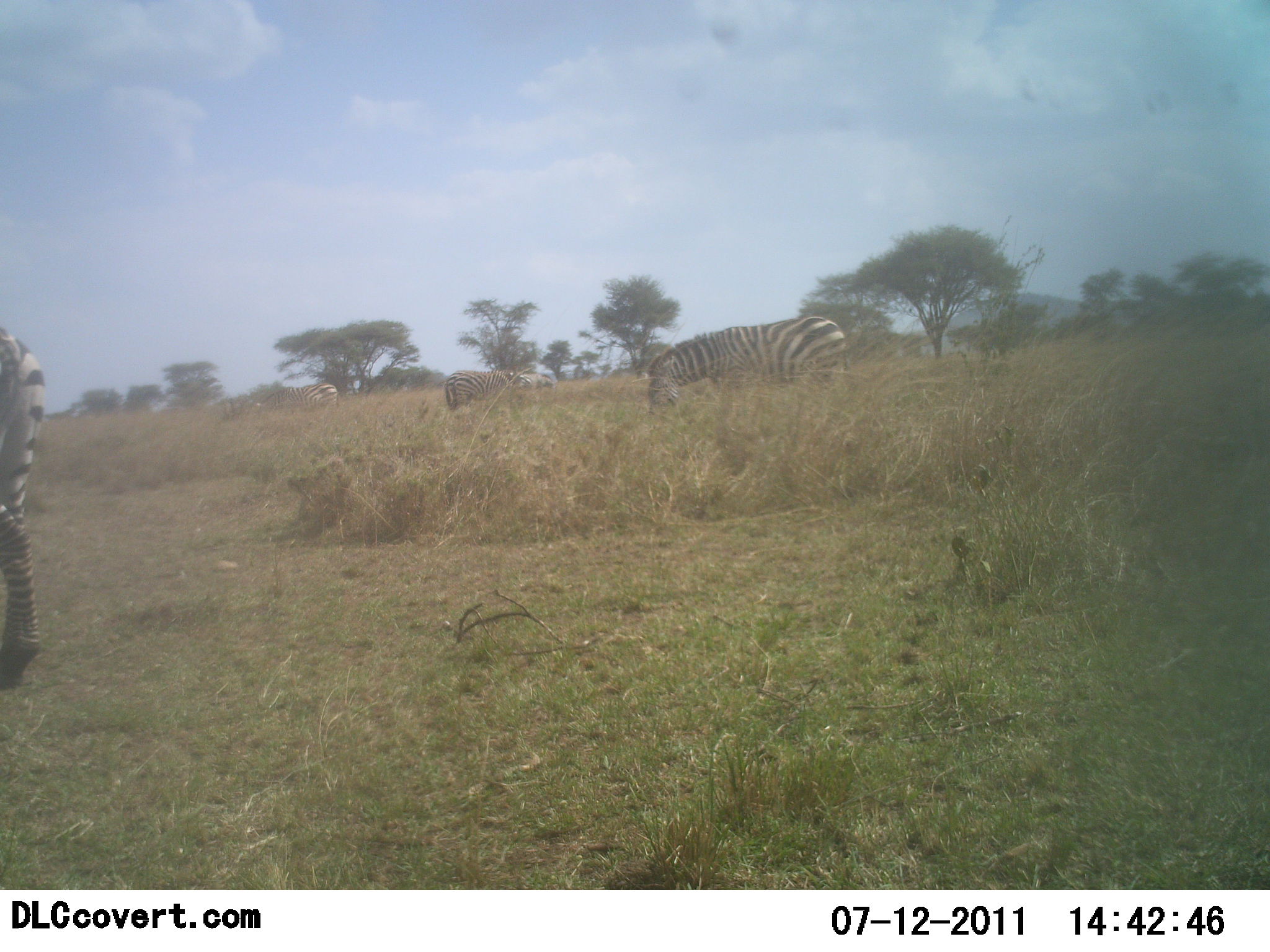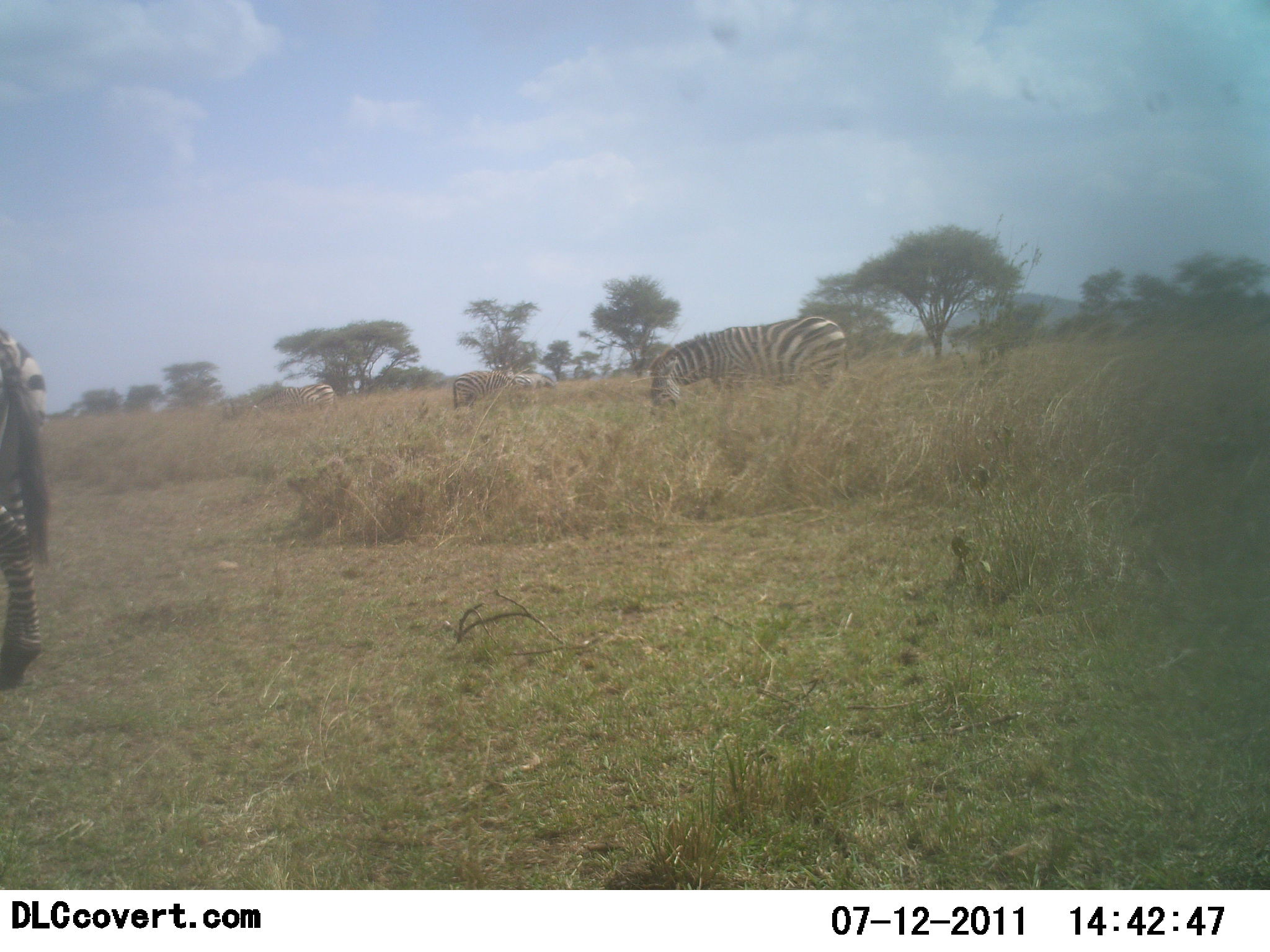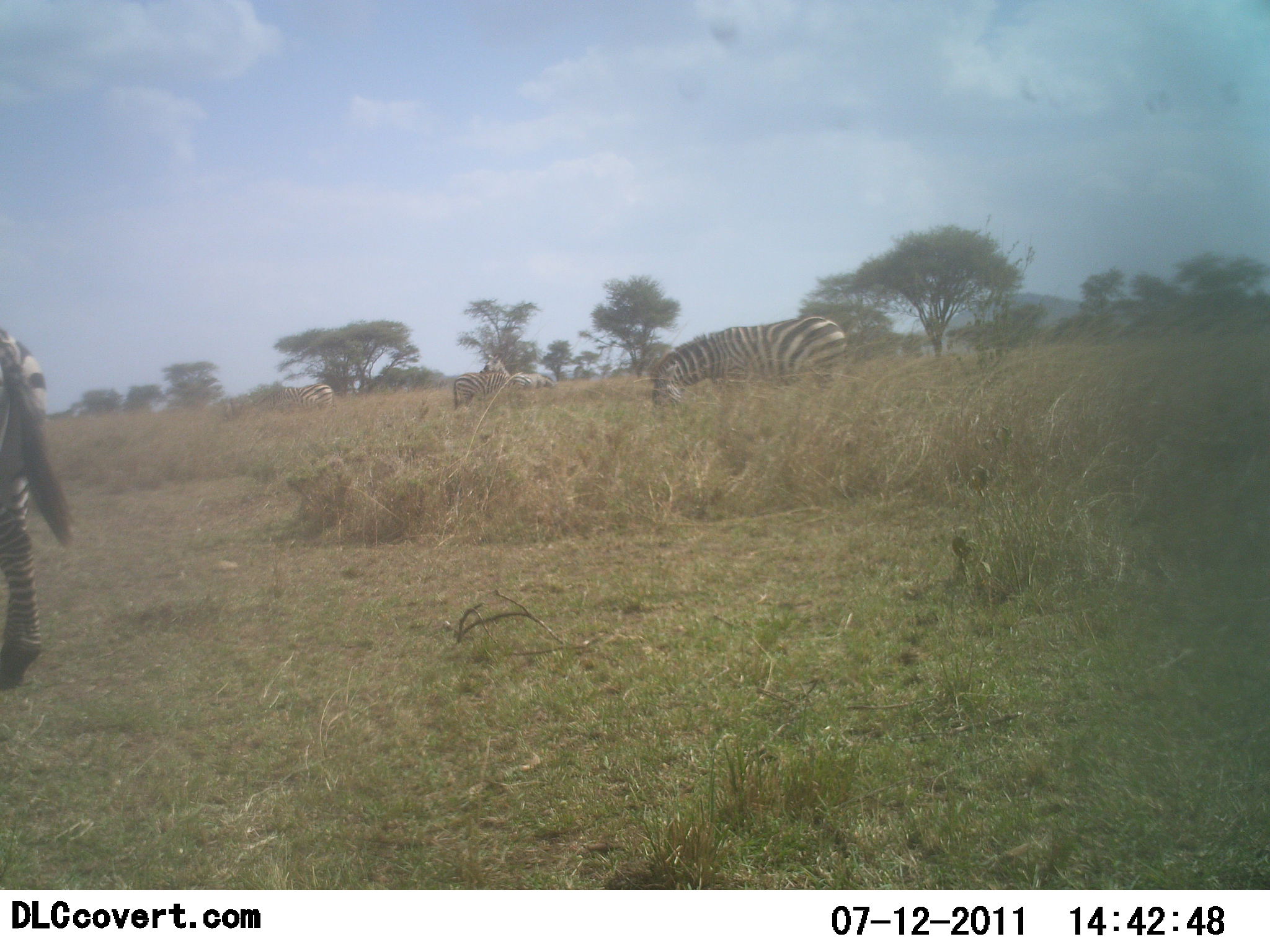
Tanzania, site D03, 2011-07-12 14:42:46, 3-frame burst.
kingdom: Animalia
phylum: Chordata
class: Mammalia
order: Perissodactyla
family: Equidae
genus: Equus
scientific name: Equus quagga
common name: plains zebra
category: zebra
Zebra (plains zebra) (Equus quagga), count 4. Behavior (volunteer vote fractions): standing 33%, resting 0%, moving 8%, interacting 0%. Young present (vote fraction): 0%. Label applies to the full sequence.